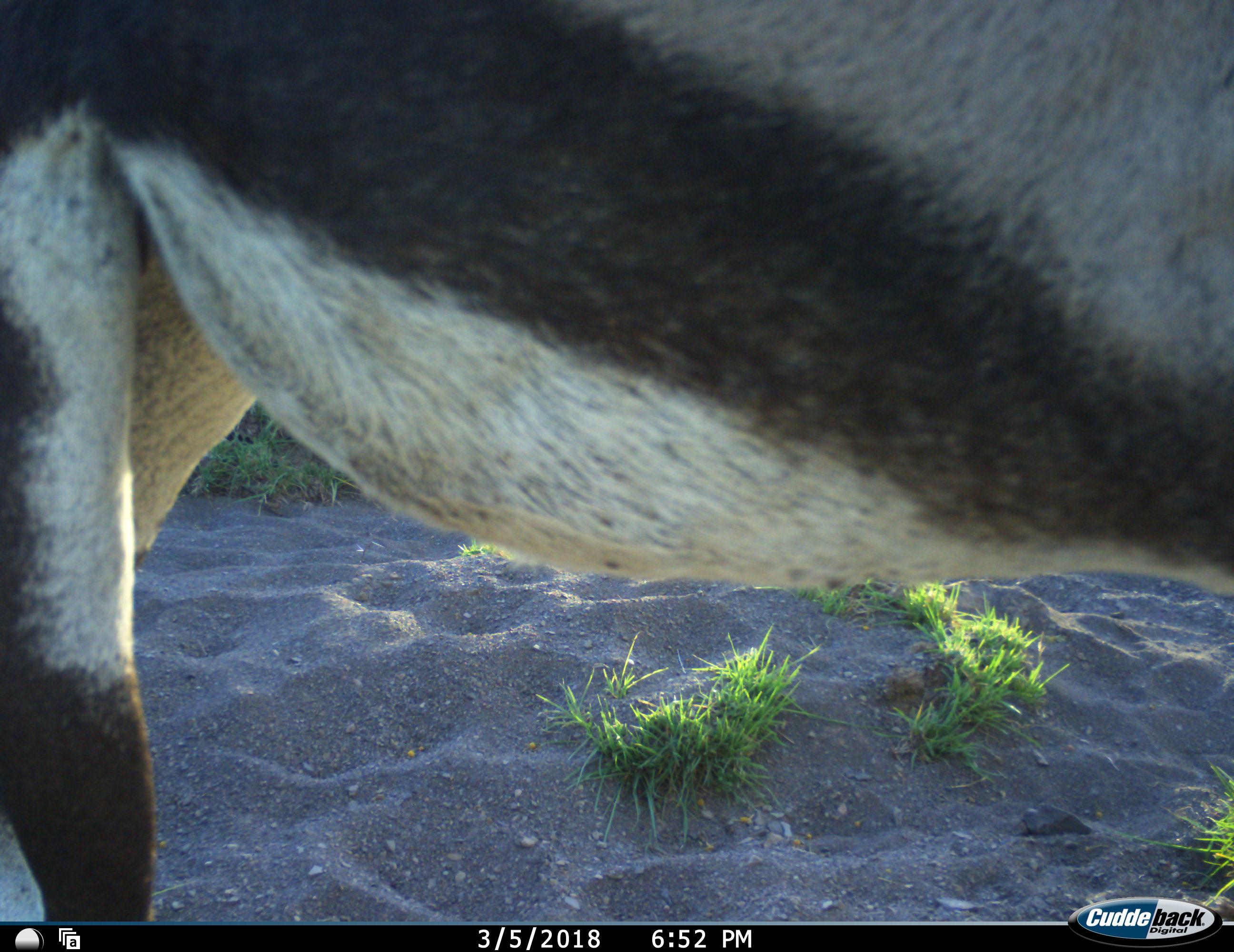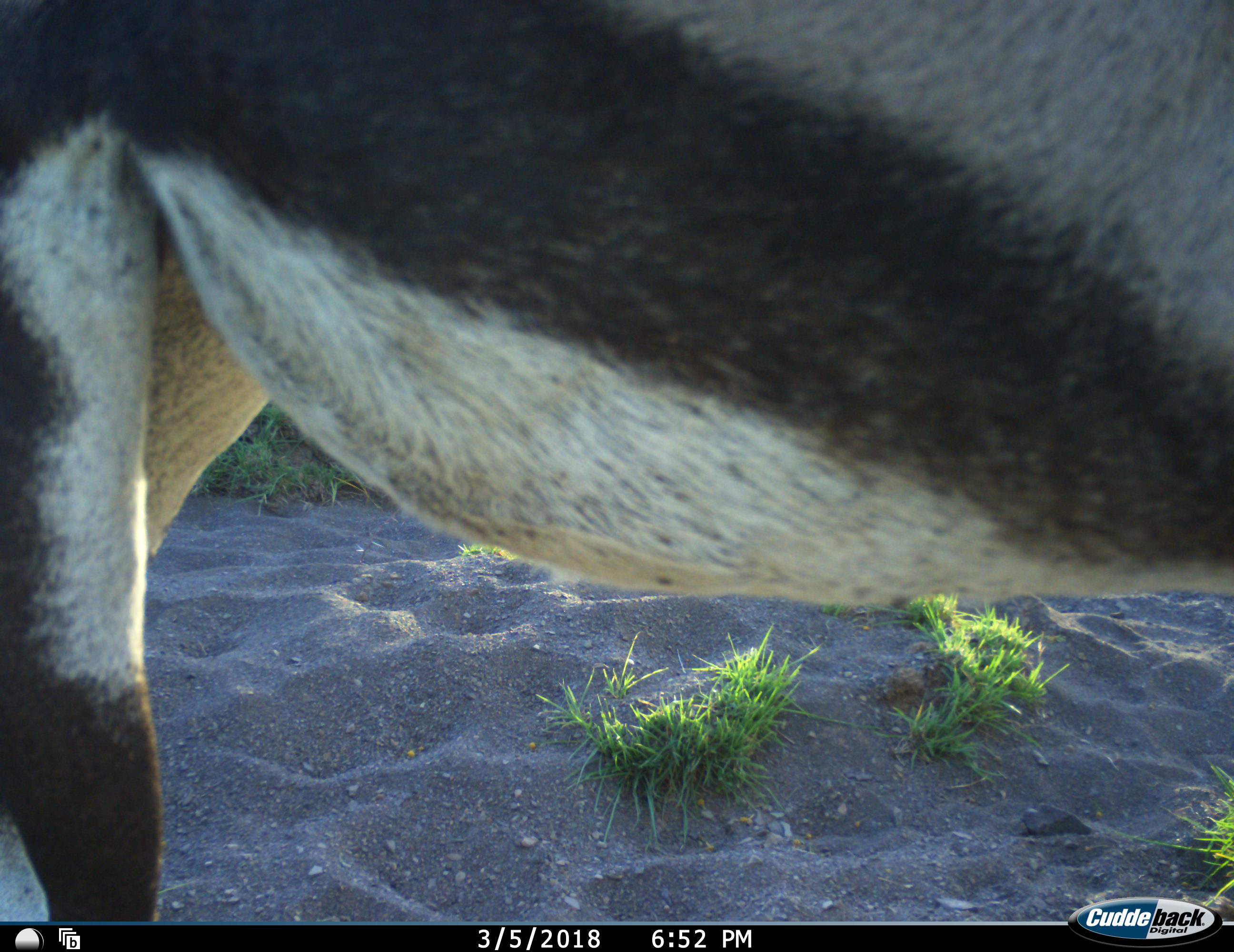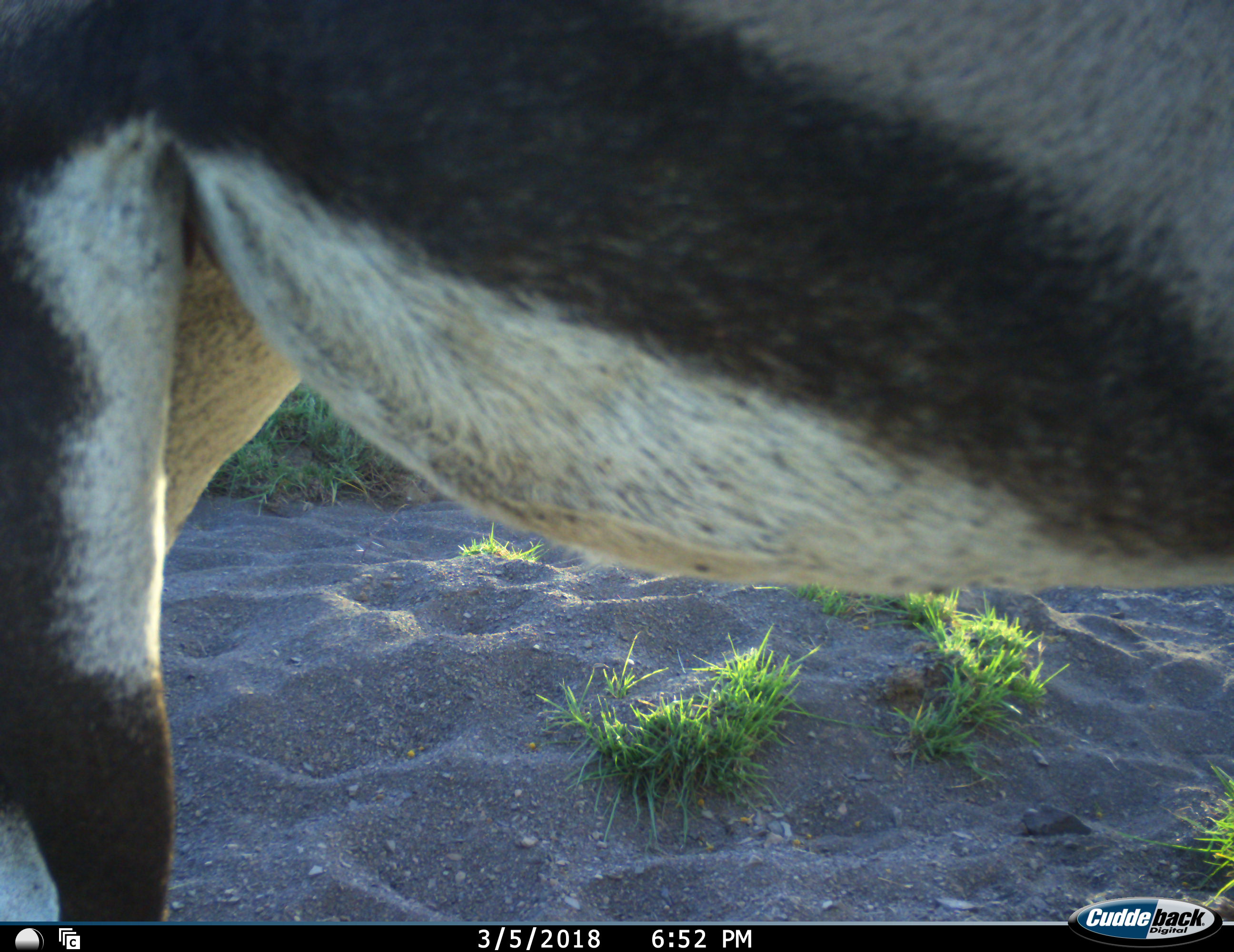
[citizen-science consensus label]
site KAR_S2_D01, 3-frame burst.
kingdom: Animalia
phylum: Chordata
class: Mammalia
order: Artiodactyla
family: Bovidae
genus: Oryx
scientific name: Oryx gazella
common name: gemsbok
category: oryx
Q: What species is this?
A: Oryx (gemsbok) (Oryx gazella).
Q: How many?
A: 1.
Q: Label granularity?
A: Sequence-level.